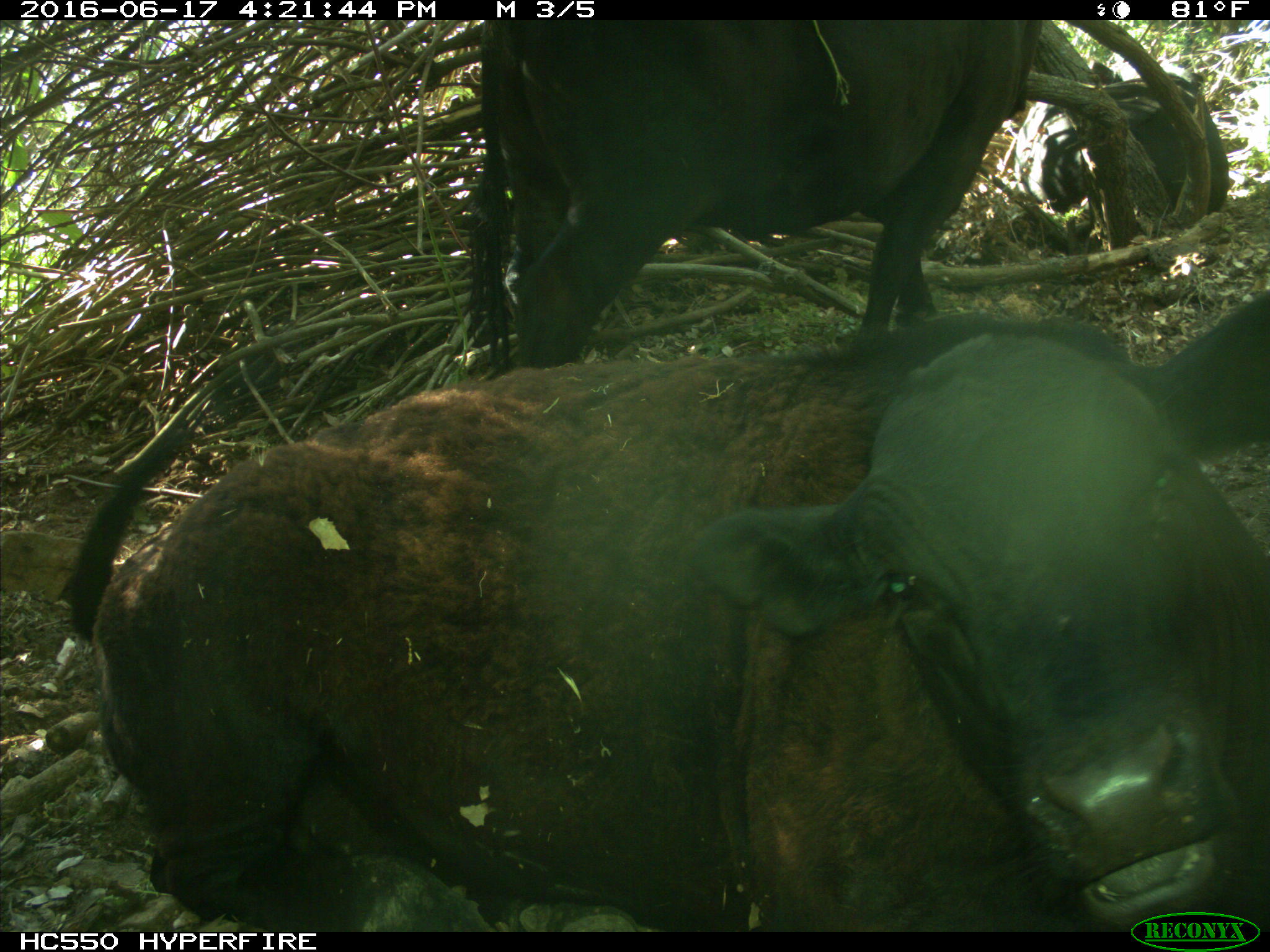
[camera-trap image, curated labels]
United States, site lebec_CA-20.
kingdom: Animalia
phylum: Chordata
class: Mammalia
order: Artiodactyla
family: Bovidae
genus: Bos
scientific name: Bos taurus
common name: domestic cow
Bos taurus (domestic cow).